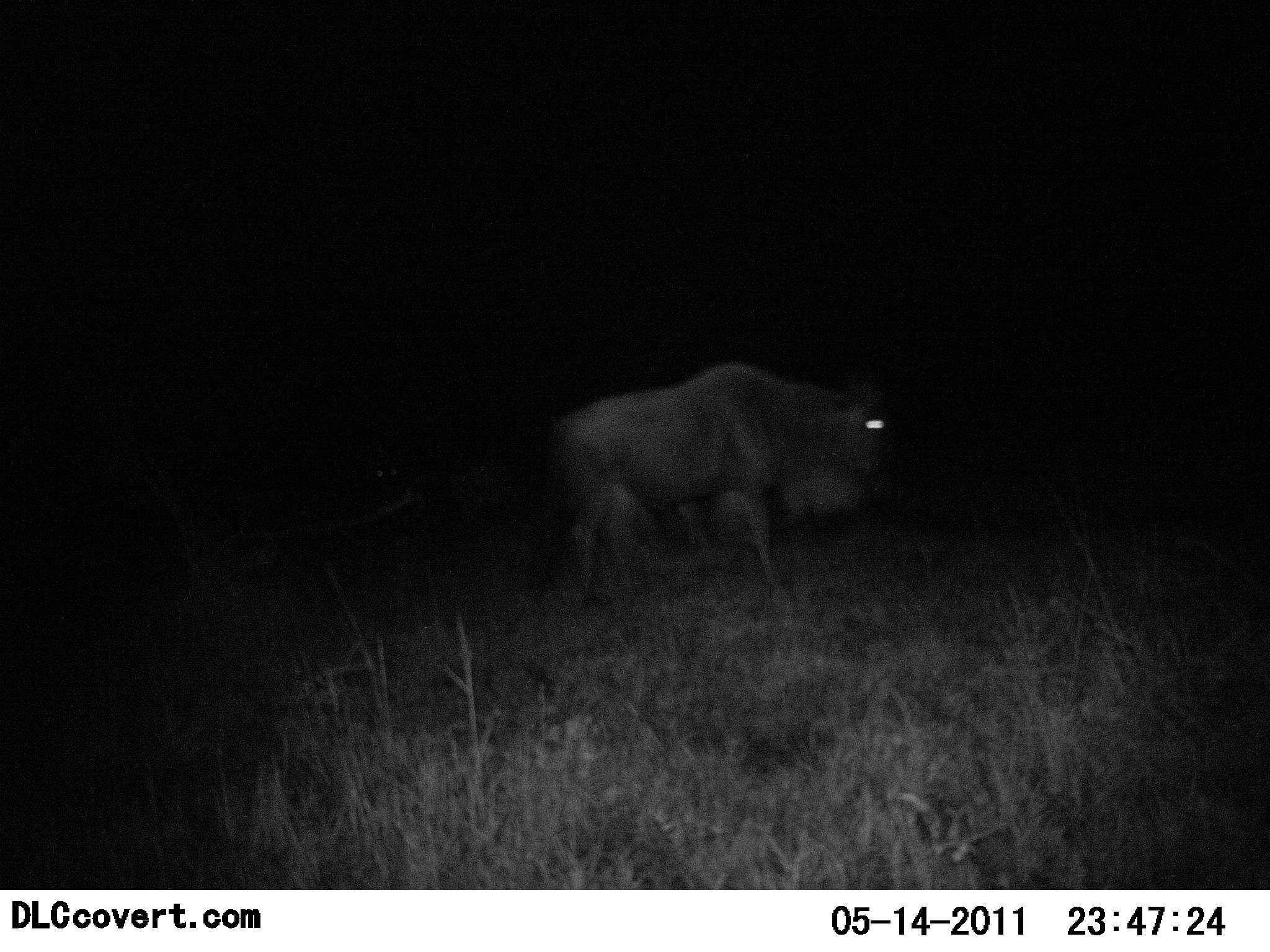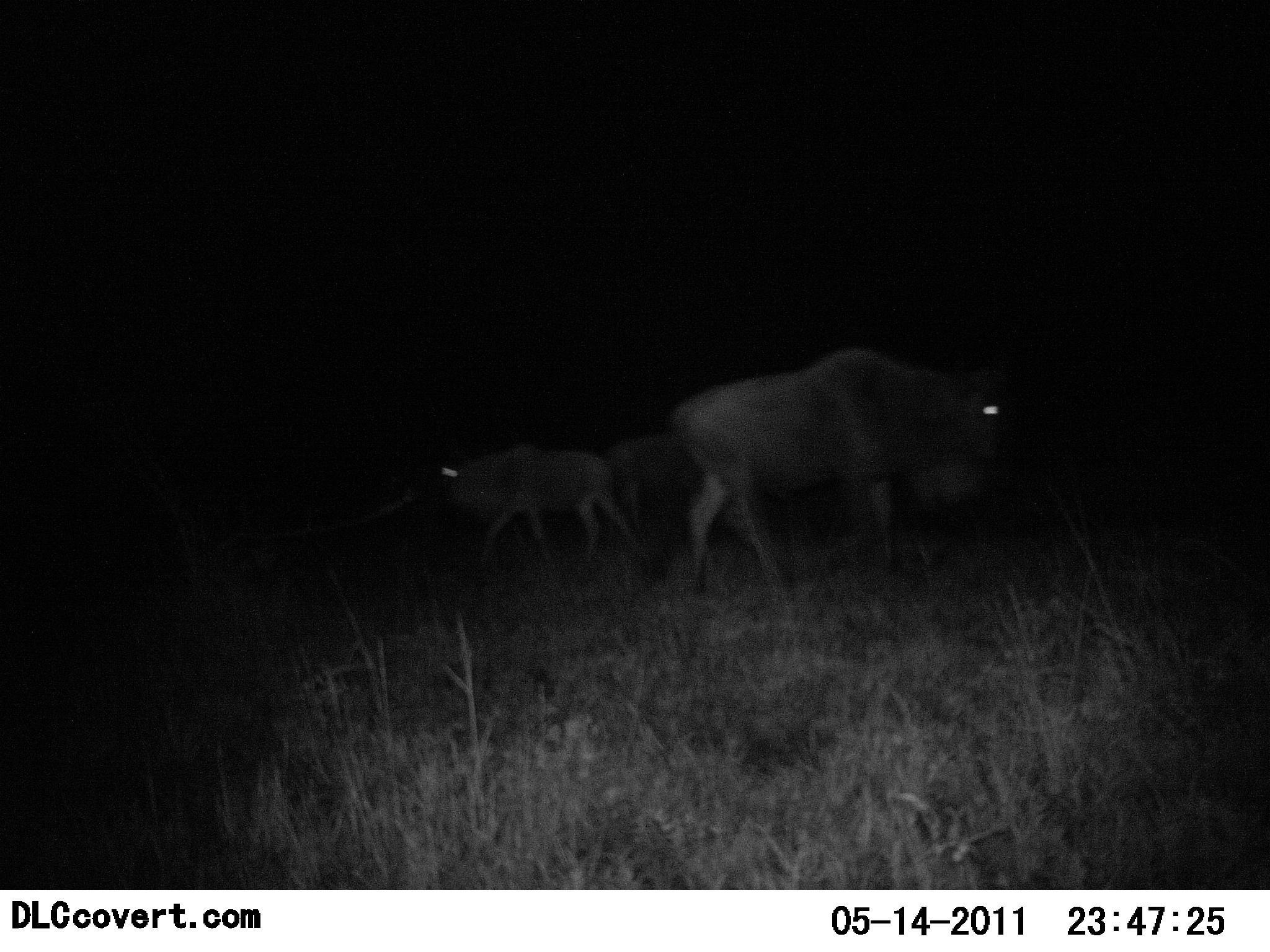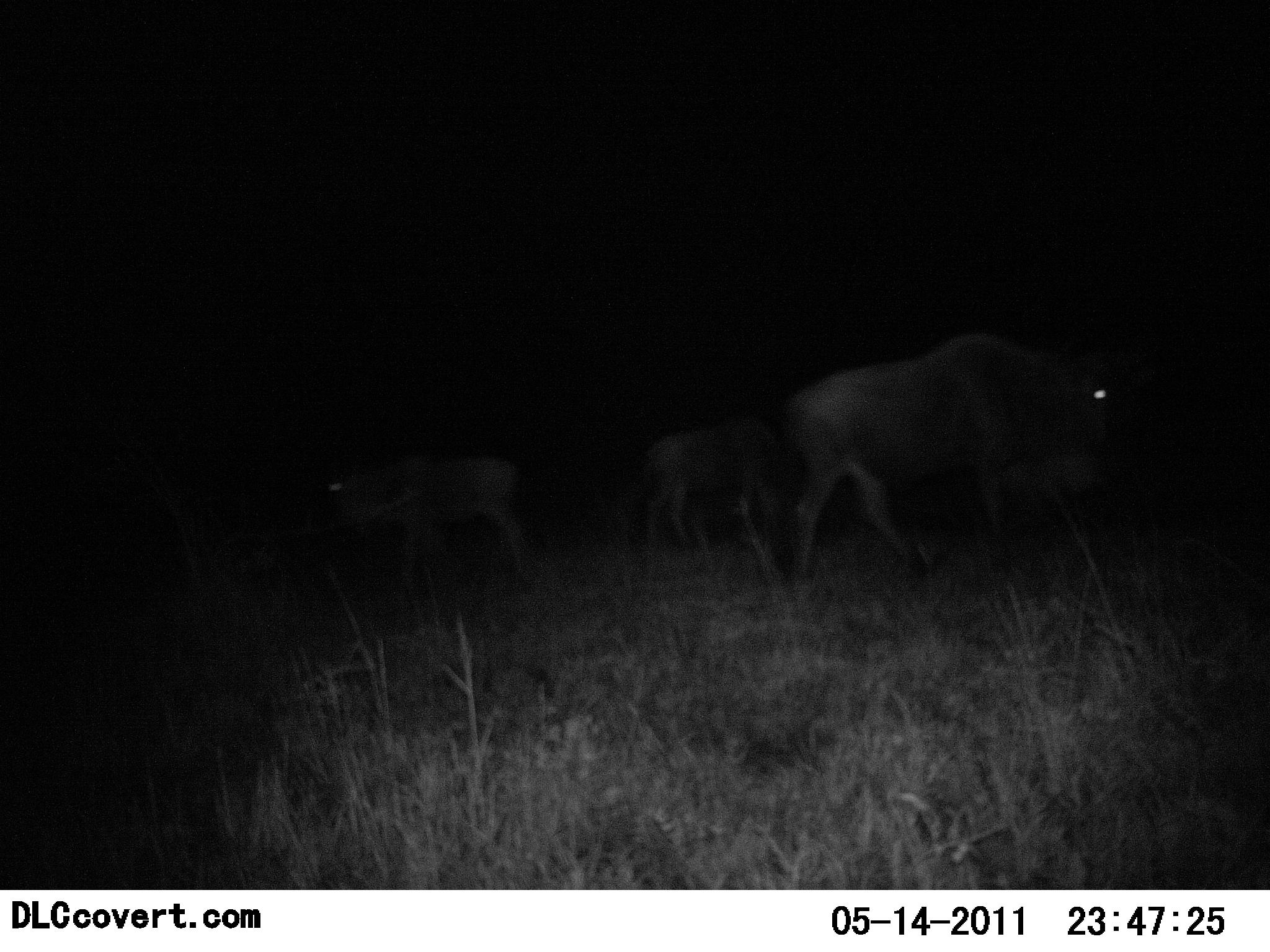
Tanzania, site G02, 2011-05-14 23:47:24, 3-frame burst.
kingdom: Animalia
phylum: Chordata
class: Mammalia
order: Artiodactyla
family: Bovidae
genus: Connochaetes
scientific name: Connochaetes taurinus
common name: blue wildebeest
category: wildebeest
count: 3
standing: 9%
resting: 9%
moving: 82%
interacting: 0%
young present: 36%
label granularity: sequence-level